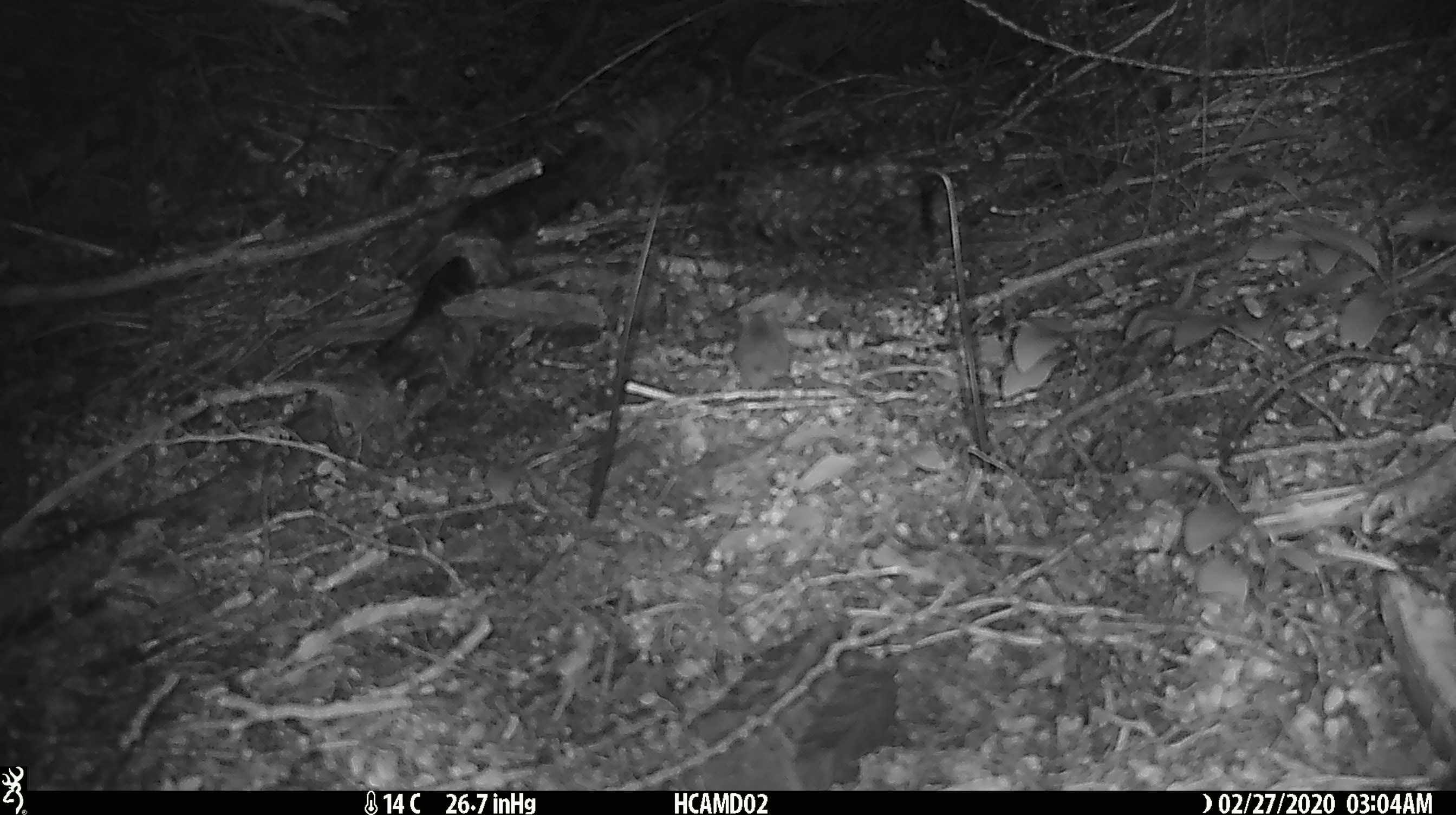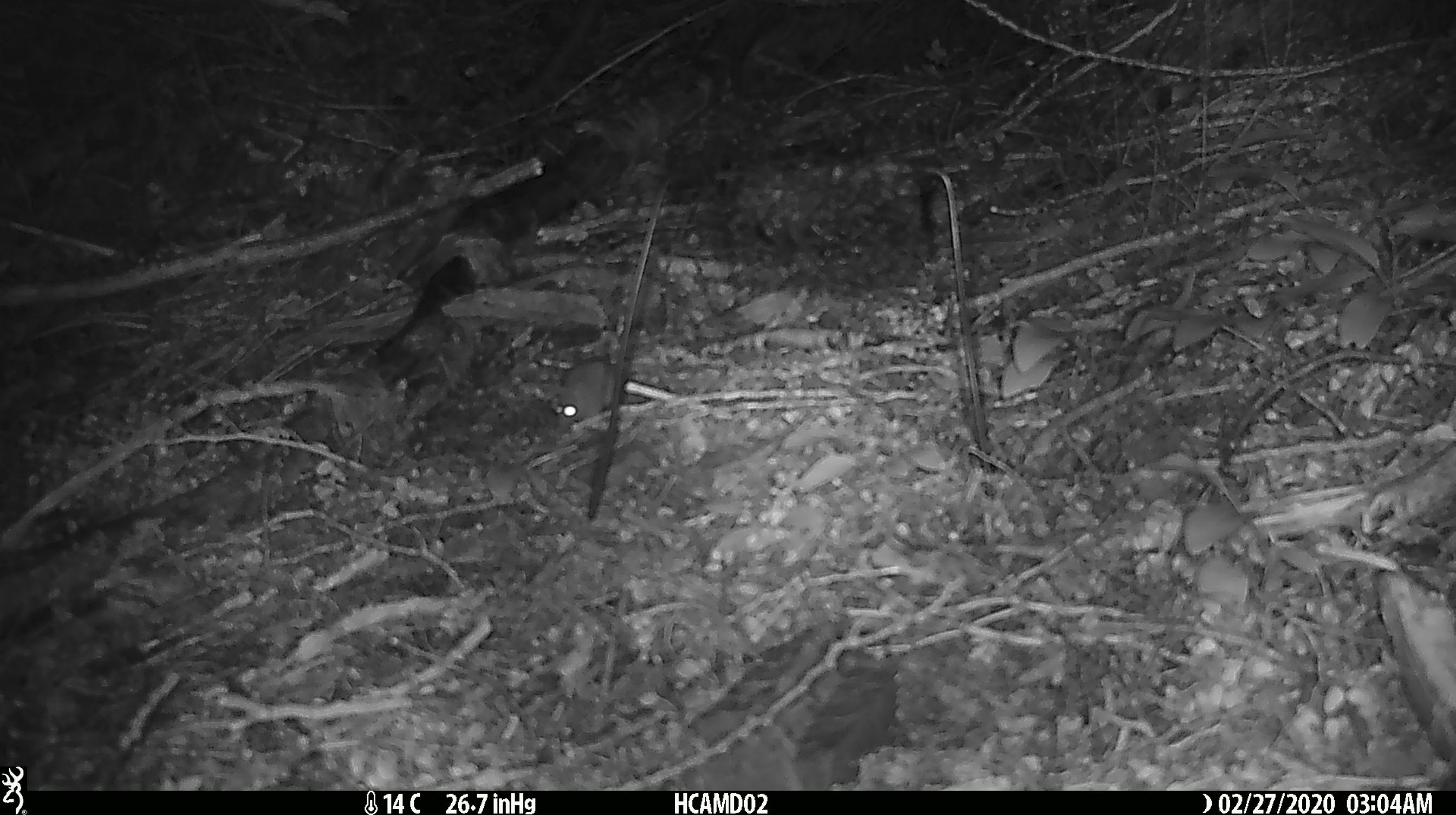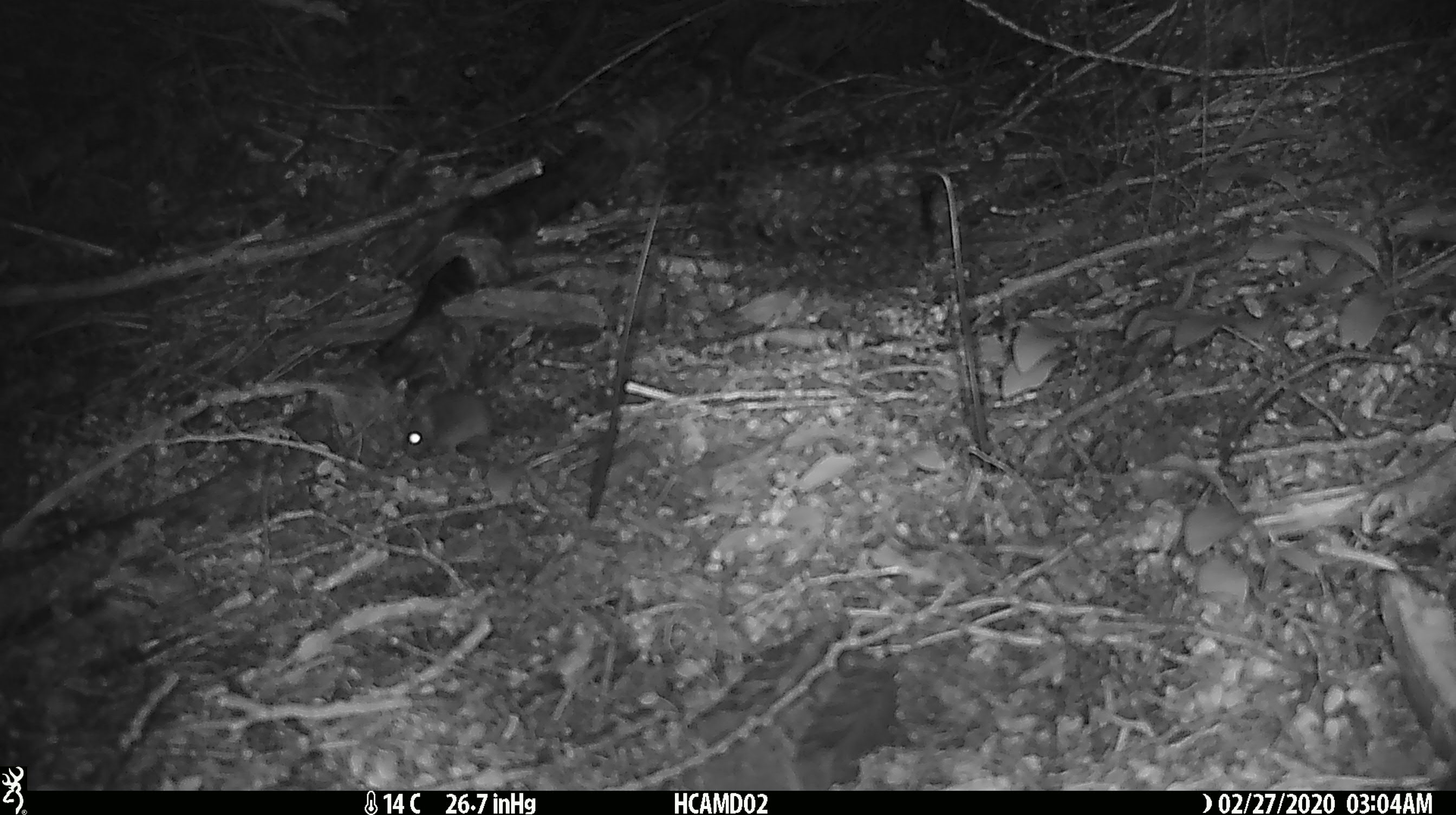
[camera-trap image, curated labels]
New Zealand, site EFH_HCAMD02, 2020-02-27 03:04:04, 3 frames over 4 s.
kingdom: Animalia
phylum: Chordata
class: Mammalia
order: Rodentia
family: Muridae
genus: Mus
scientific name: Mus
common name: mouse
Mouse (Mus).